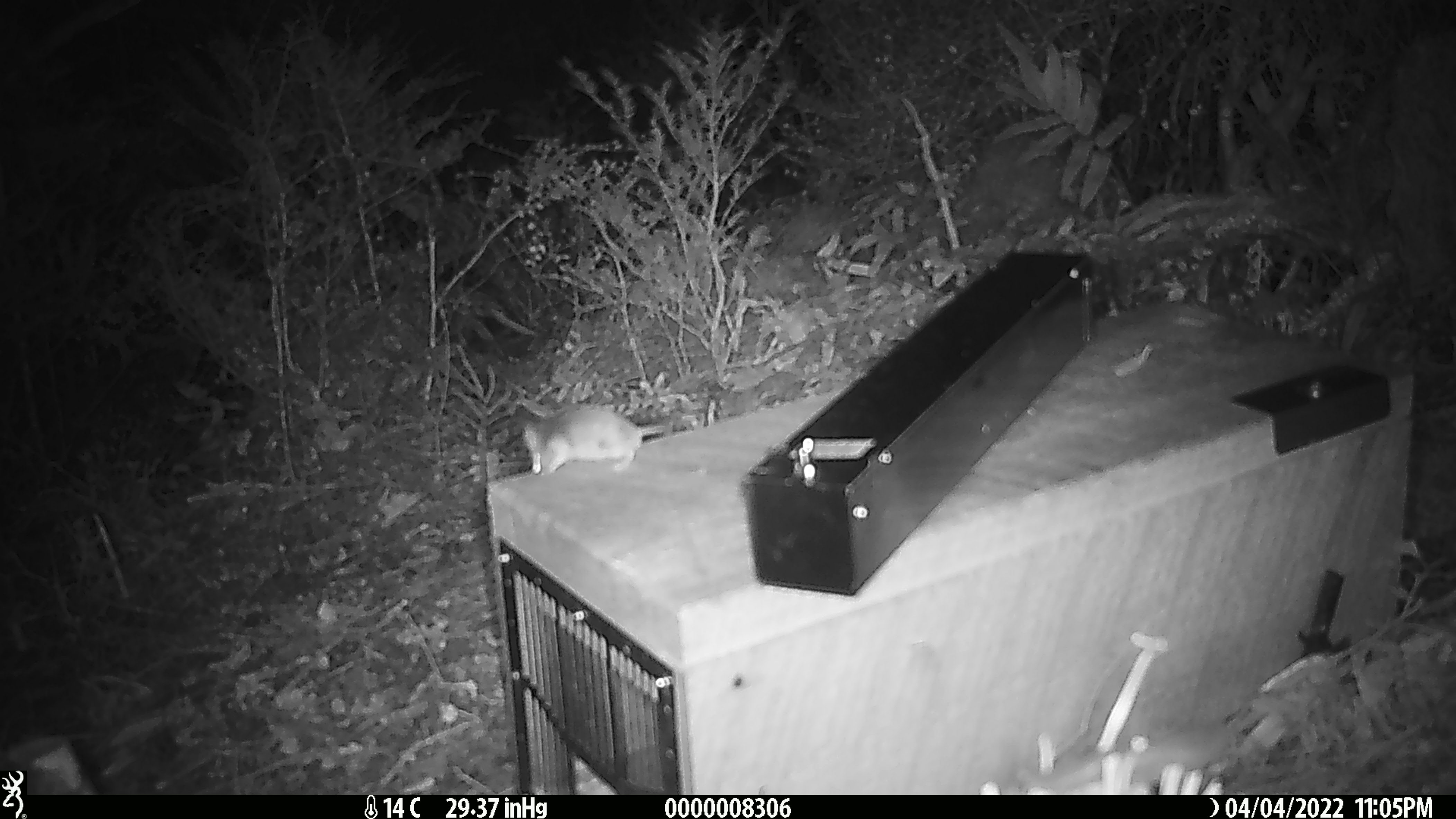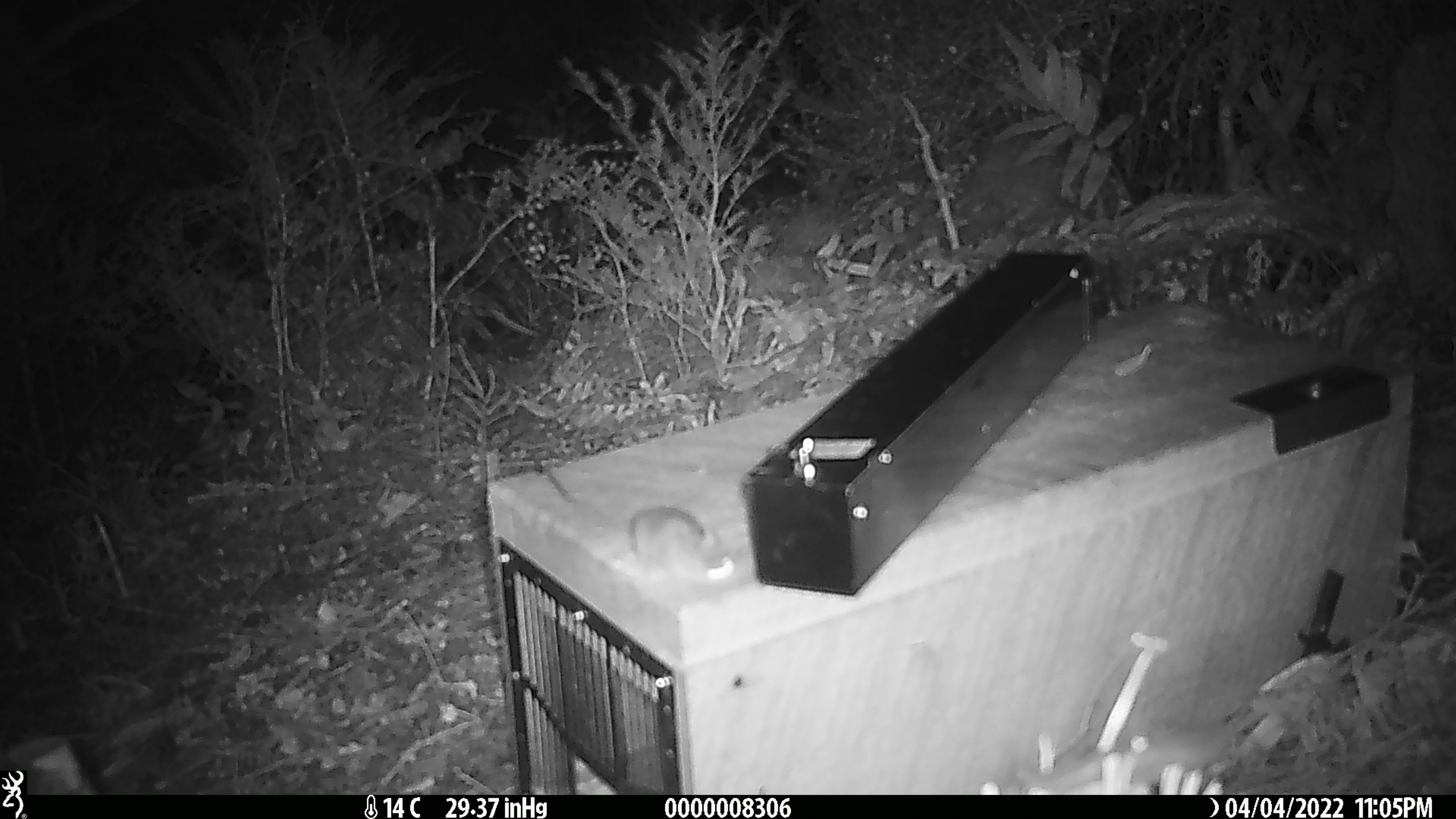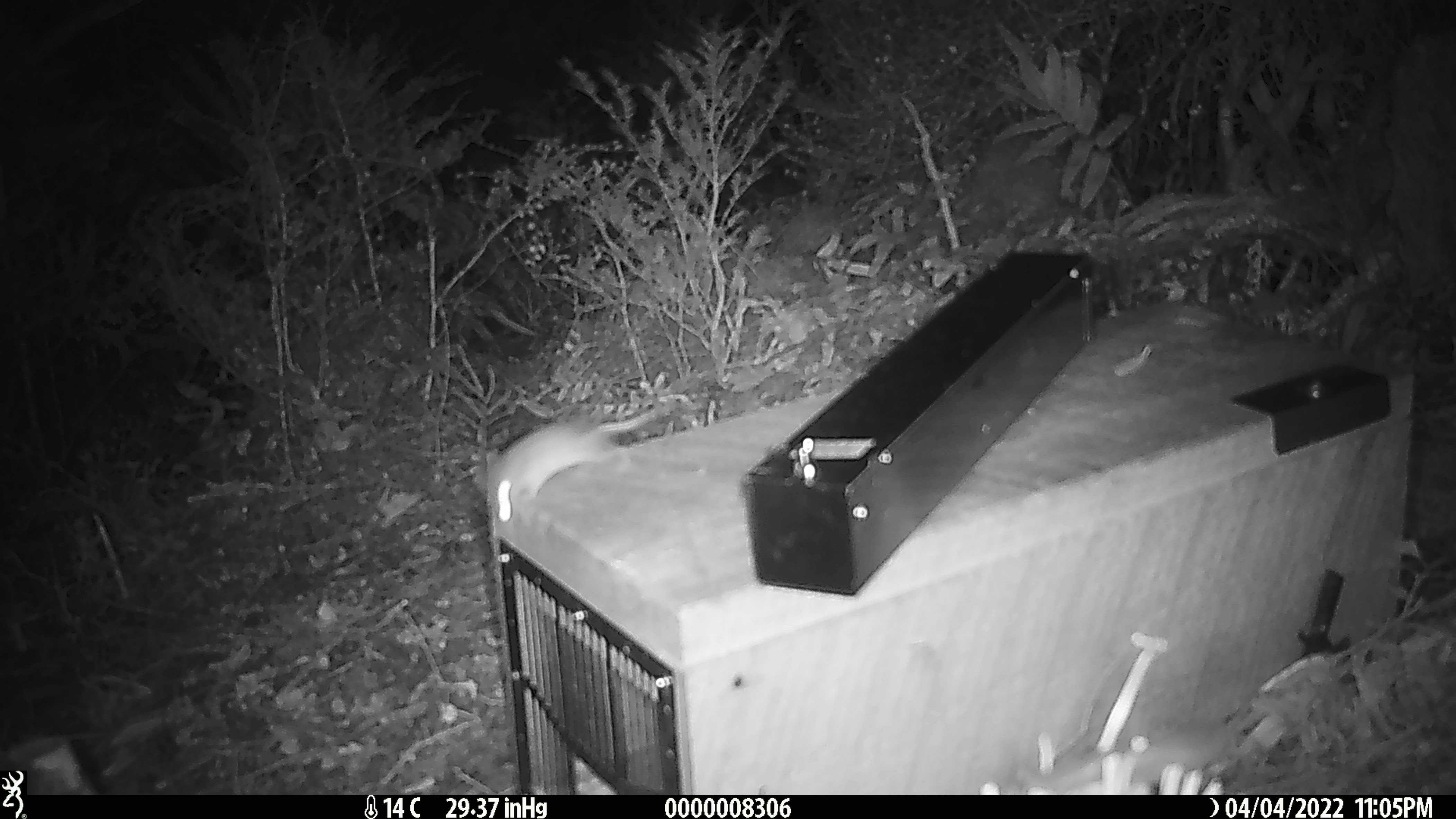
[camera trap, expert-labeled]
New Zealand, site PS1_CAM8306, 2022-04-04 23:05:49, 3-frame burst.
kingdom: Animalia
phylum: Chordata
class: Mammalia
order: Rodentia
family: Muridae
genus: Mus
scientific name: Mus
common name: mouse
Mouse (Mus).